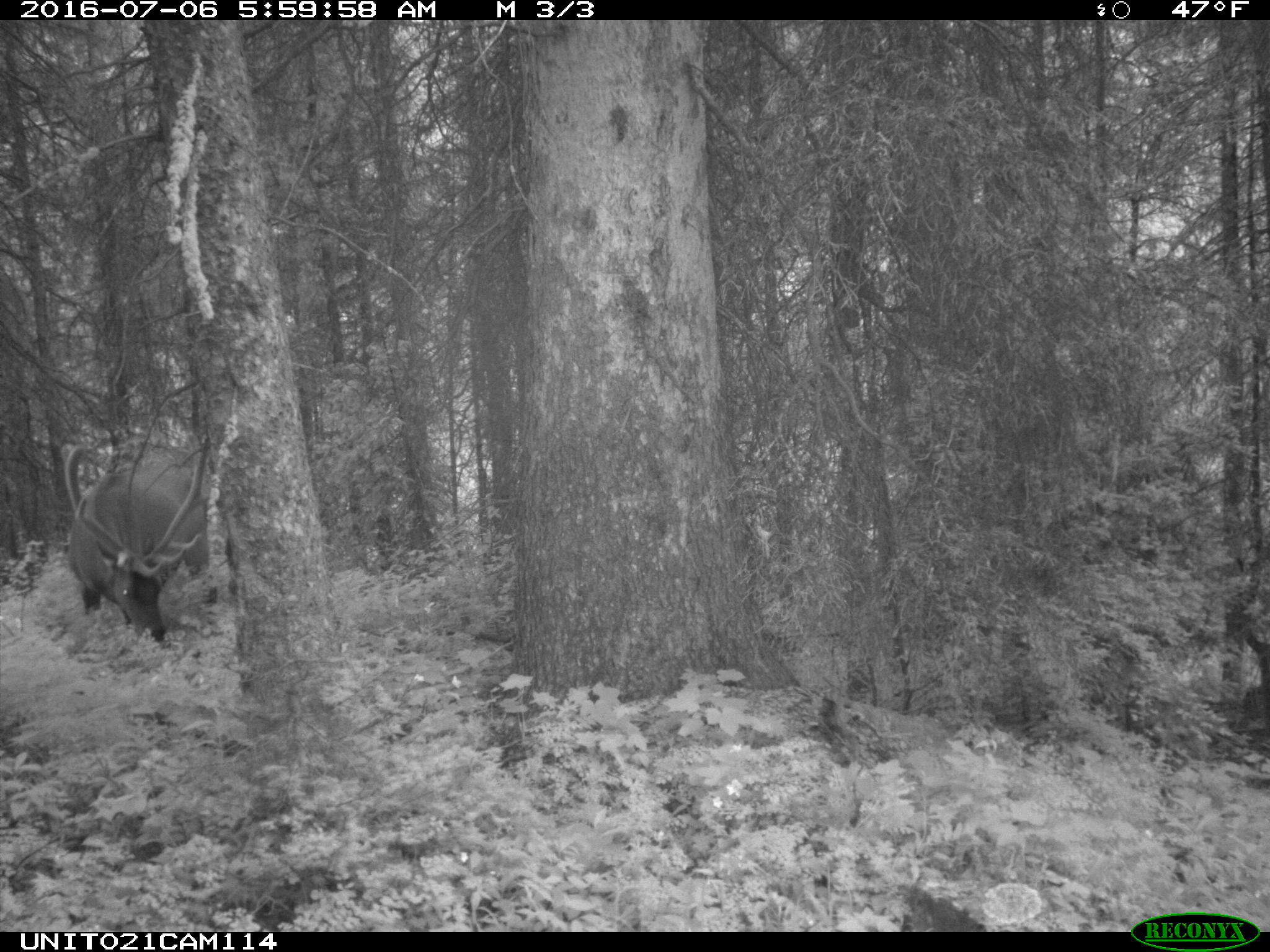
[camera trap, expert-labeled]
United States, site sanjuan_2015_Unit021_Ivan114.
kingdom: Animalia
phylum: Chordata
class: Mammalia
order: Artiodactyla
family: Cervidae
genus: Cervus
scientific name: Cervus elaphus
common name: red deer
Cervus elaphus (red deer).